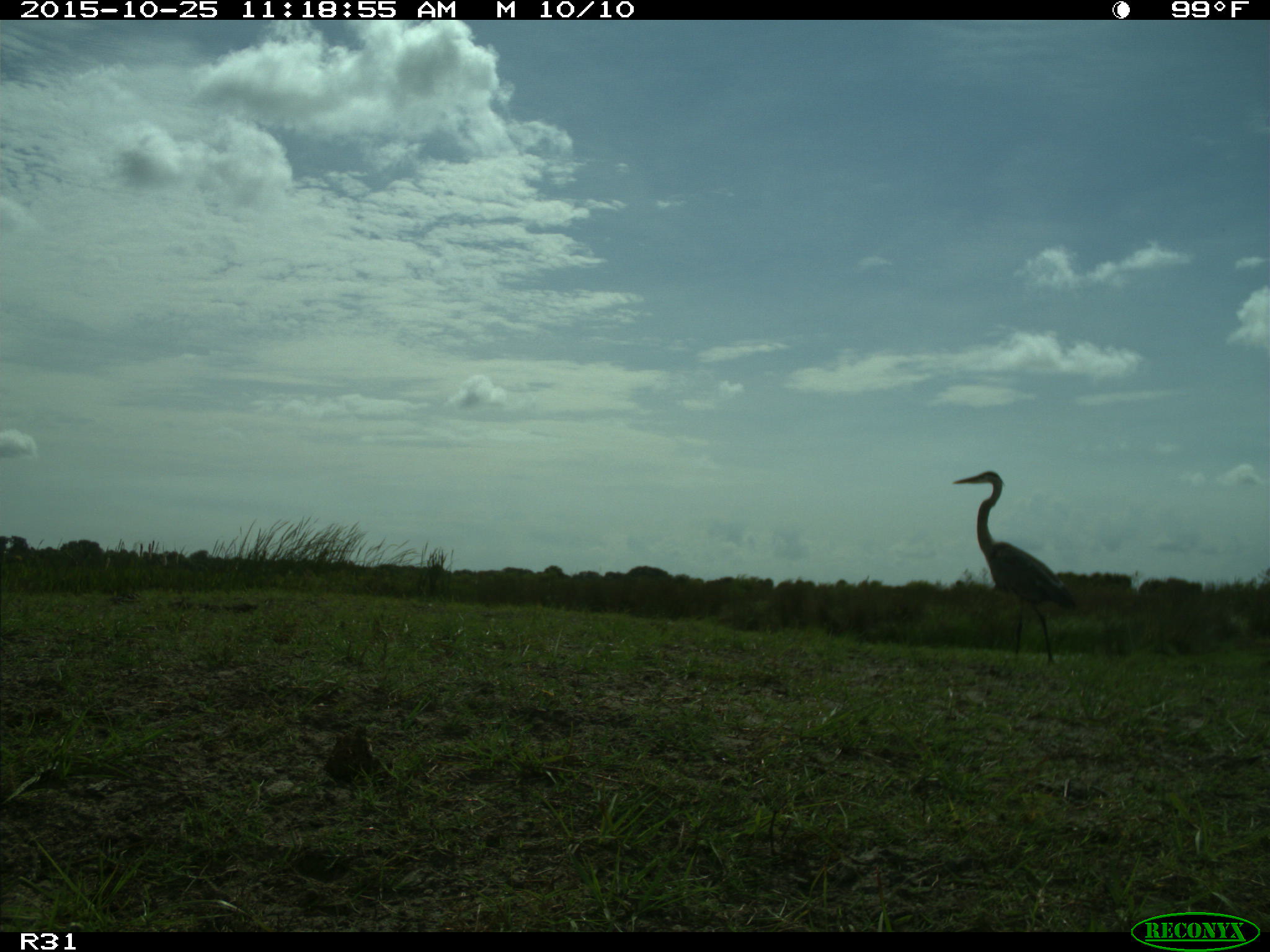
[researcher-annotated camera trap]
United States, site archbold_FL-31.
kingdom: Animalia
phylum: Chordata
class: Aves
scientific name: Aves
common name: birds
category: unidentified bird